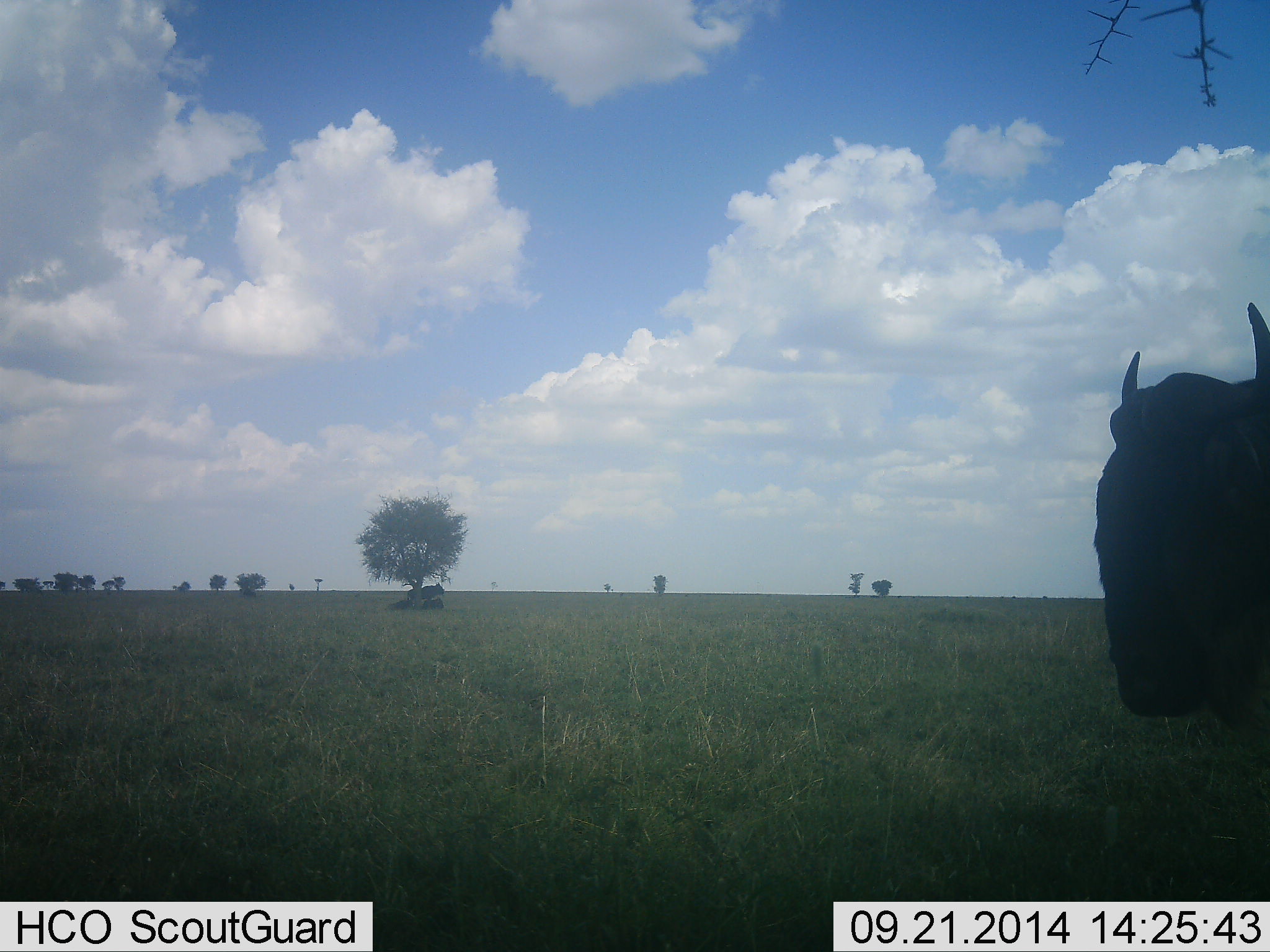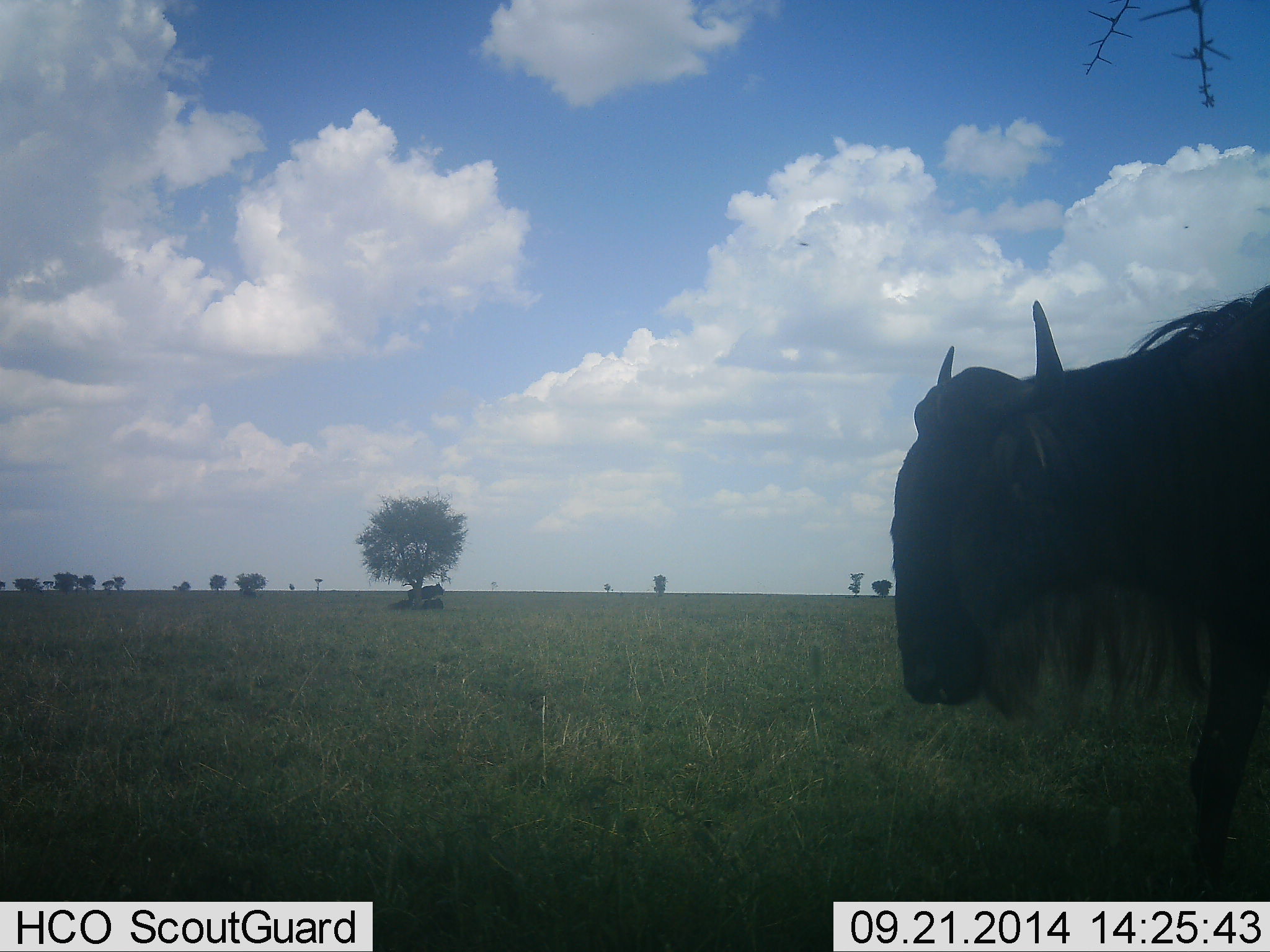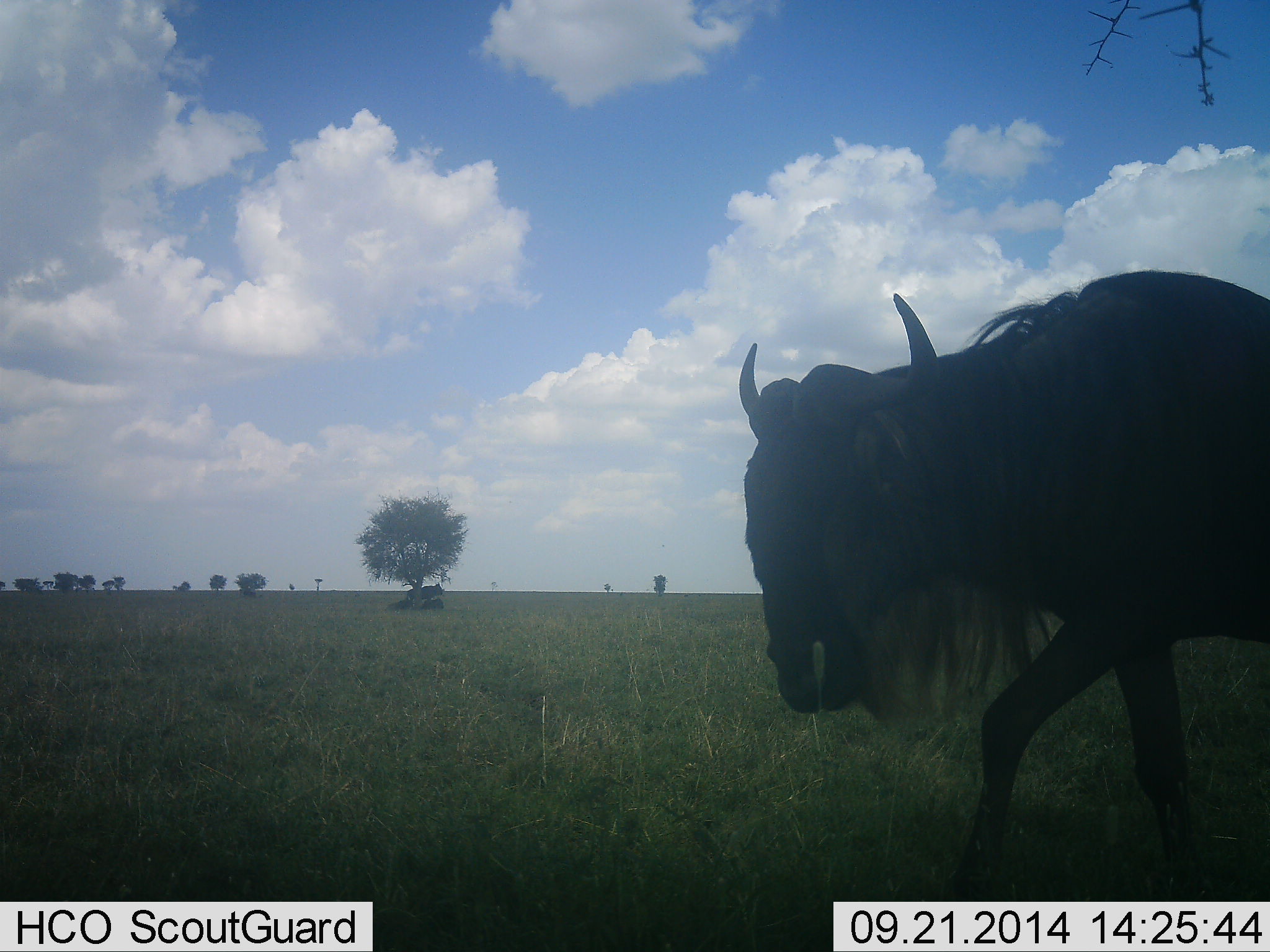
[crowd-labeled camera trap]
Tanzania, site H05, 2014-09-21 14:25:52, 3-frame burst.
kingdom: Animalia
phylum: Chordata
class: Mammalia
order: Artiodactyla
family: Bovidae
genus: Connochaetes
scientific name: Connochaetes taurinus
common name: blue wildebeest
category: wildebeest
Wildebeest (blue wildebeest) (Connochaetes taurinus), count 1. Behavior (volunteer vote fractions): standing 30%, resting 20%, moving 100%, interacting 0%. Young present (vote fraction): 0%. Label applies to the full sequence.